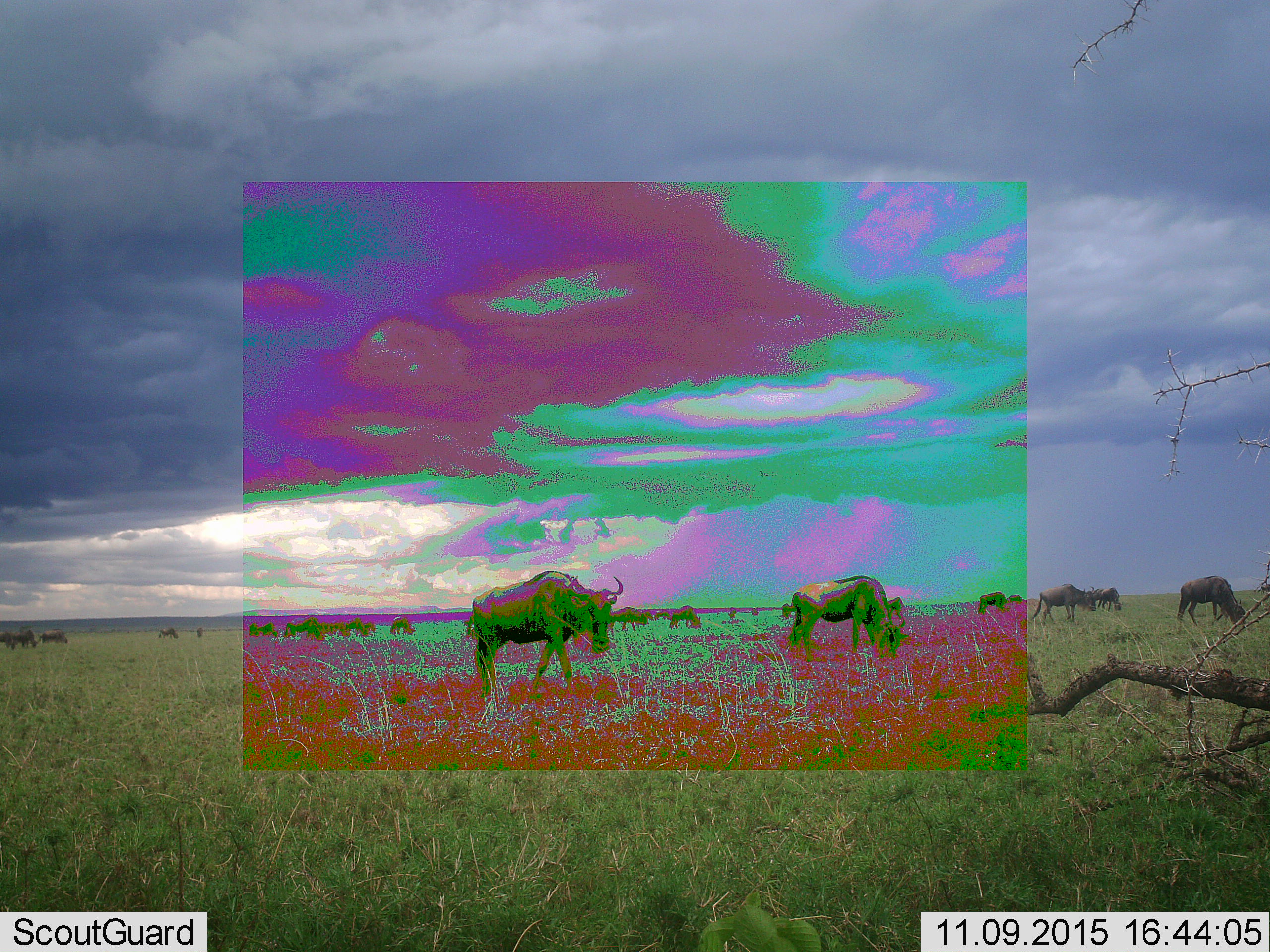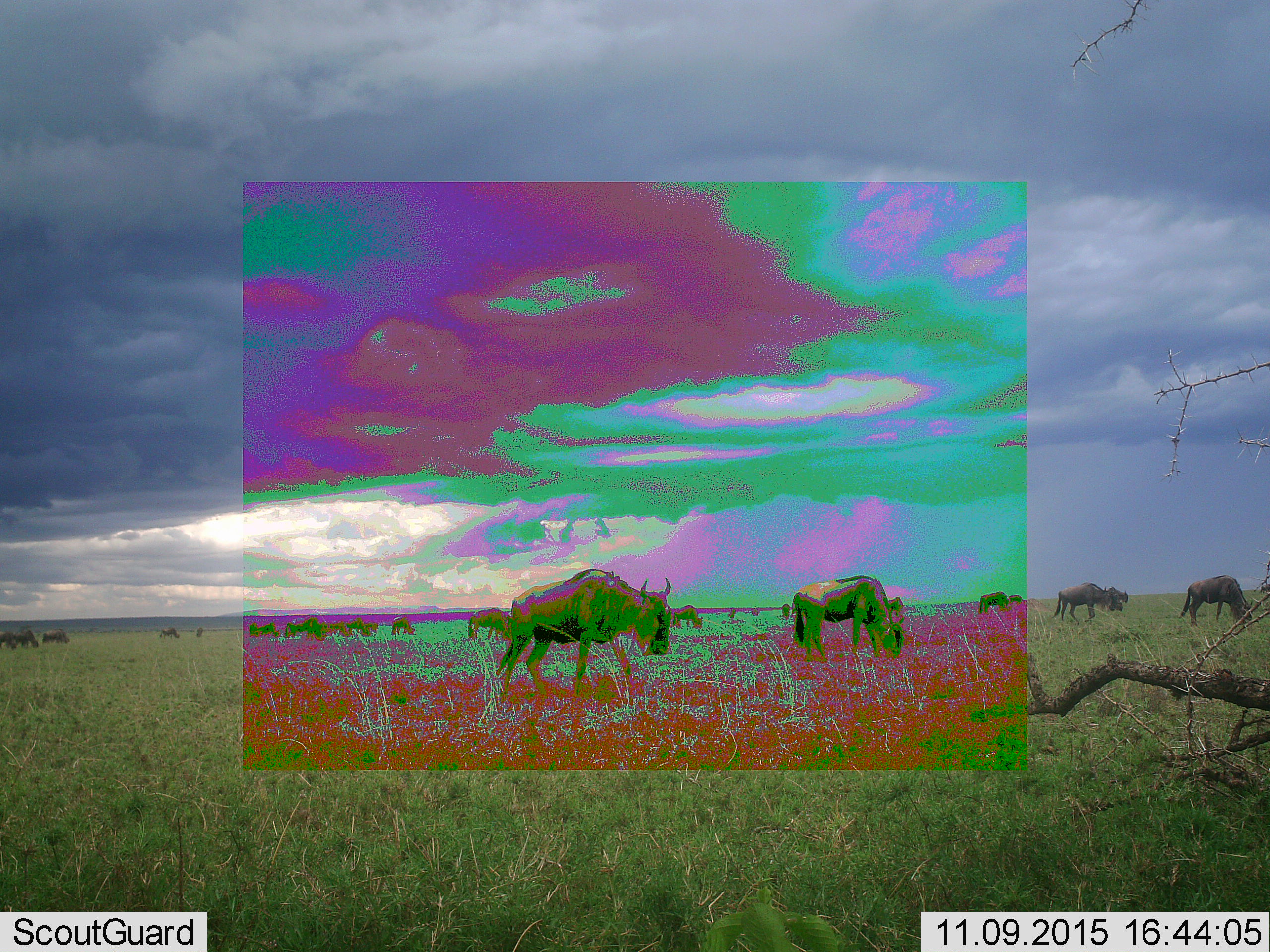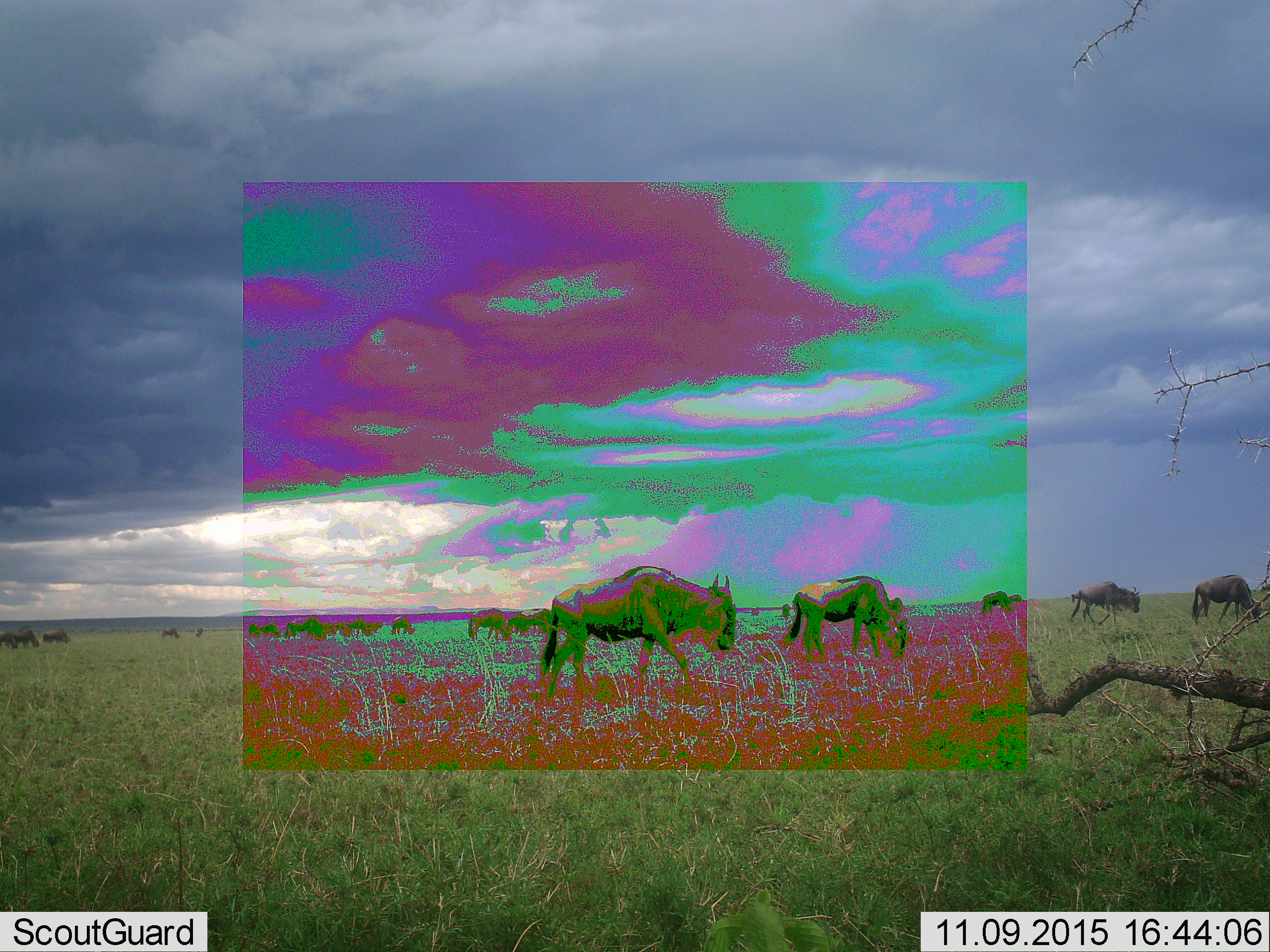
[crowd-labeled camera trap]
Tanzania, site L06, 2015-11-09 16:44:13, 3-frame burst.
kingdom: Animalia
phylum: Chordata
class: Mammalia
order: Artiodactyla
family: Bovidae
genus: Connochaetes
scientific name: Connochaetes taurinus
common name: blue wildebeest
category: wildebeest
Wildebeest (blue wildebeest) (Connochaetes taurinus), count 11-50. Behavior (volunteer vote fractions): standing 50%, resting 0%, moving 50%, interacting 0%. Young present (vote fraction): 0%. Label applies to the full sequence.